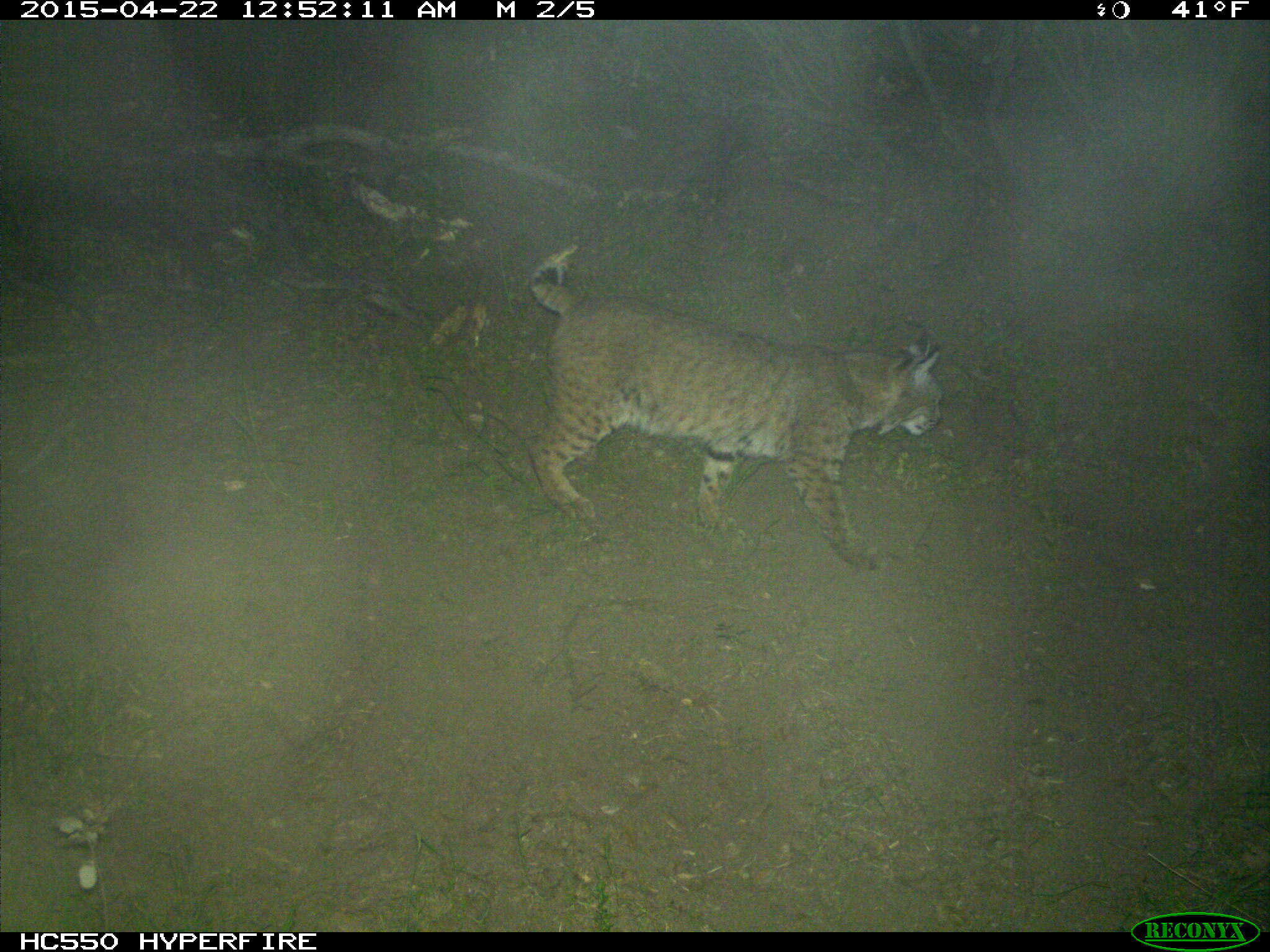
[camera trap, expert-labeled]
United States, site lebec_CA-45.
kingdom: Animalia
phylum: Chordata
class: Mammalia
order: Carnivora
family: Felidae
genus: Lynx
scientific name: Lynx rufus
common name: bobcat